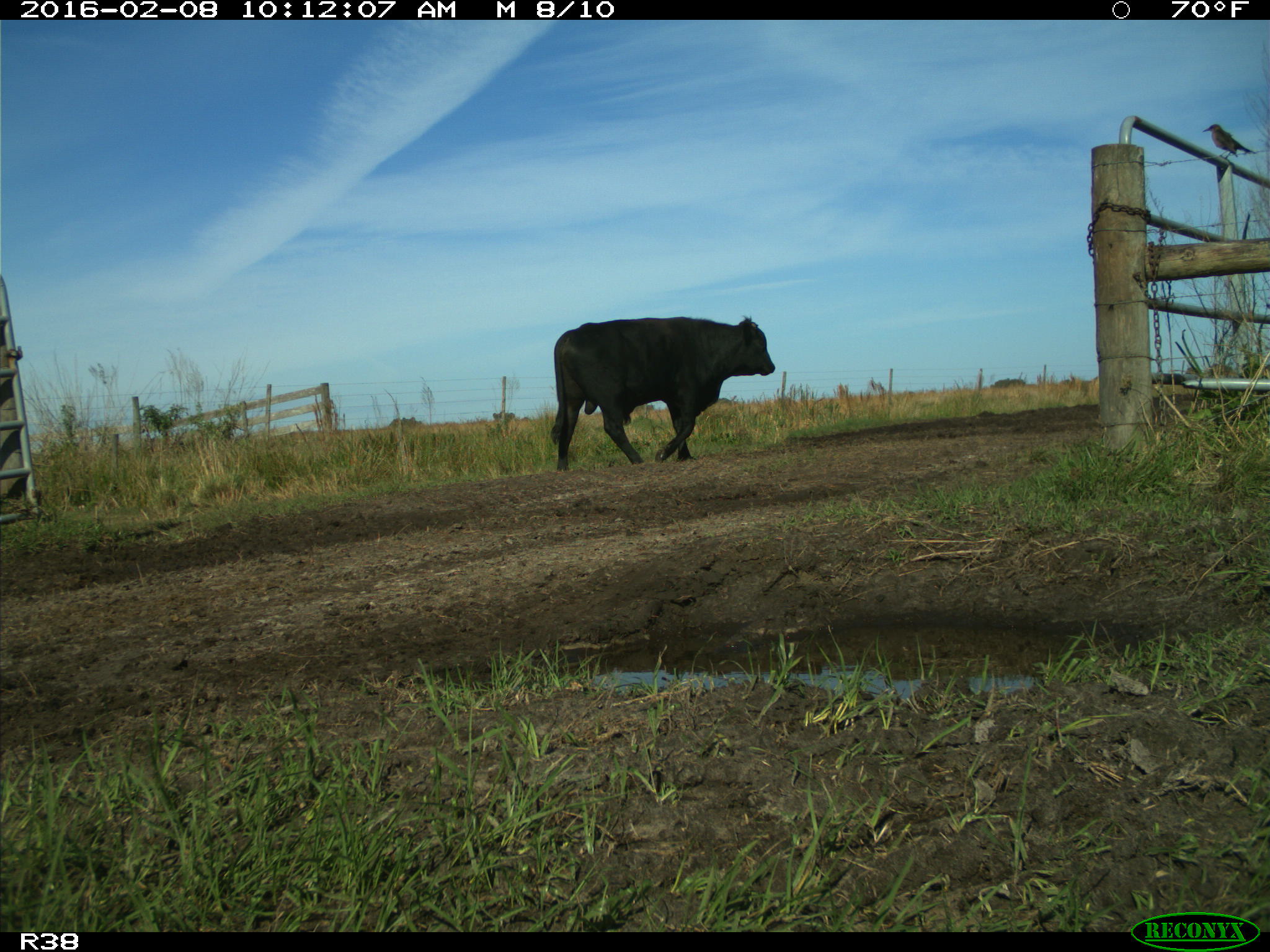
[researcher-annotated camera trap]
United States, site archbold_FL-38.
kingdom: Animalia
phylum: Chordata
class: Mammalia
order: Artiodactyla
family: Bovidae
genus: Bos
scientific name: Bos taurus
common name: domestic cow